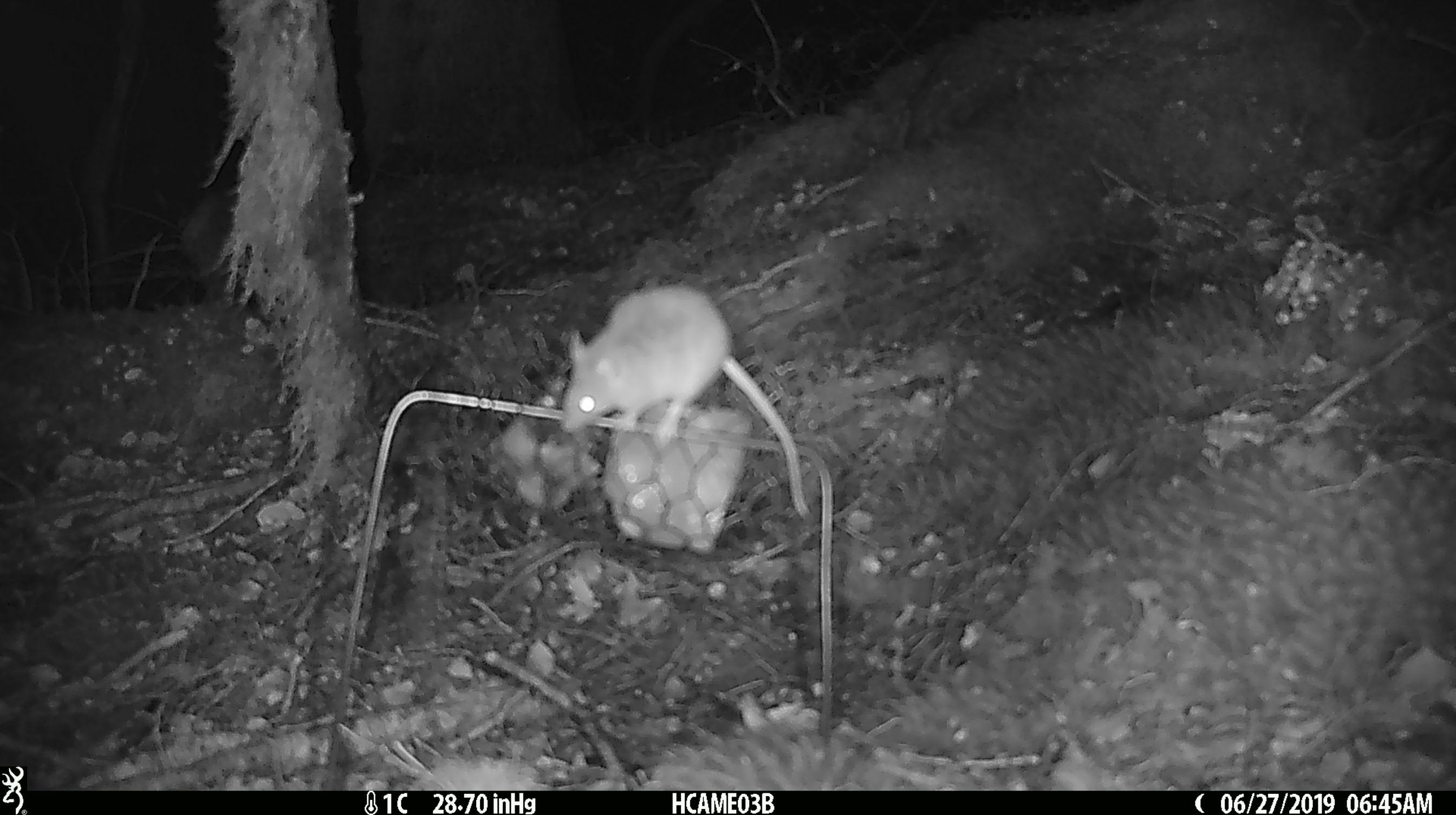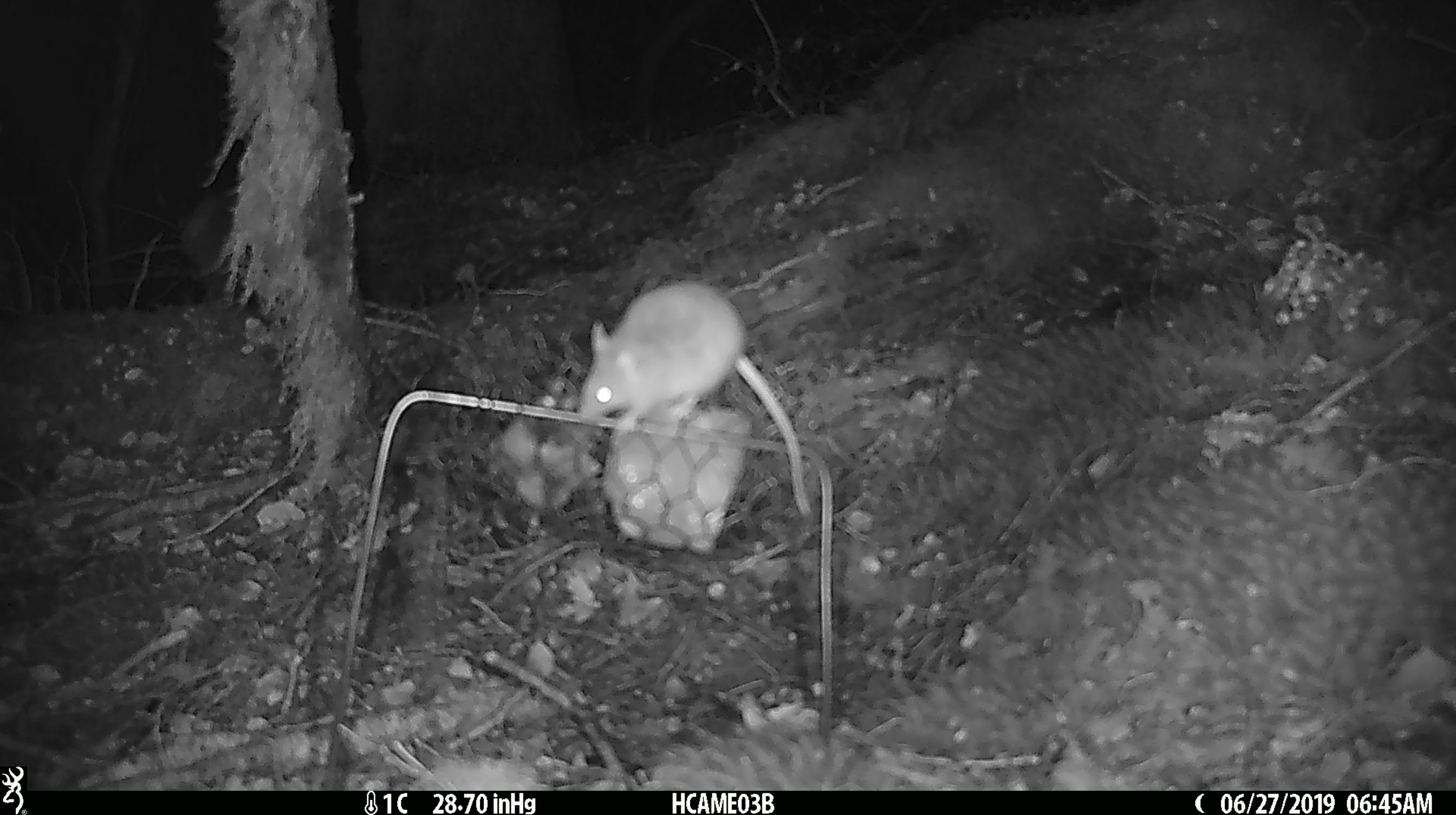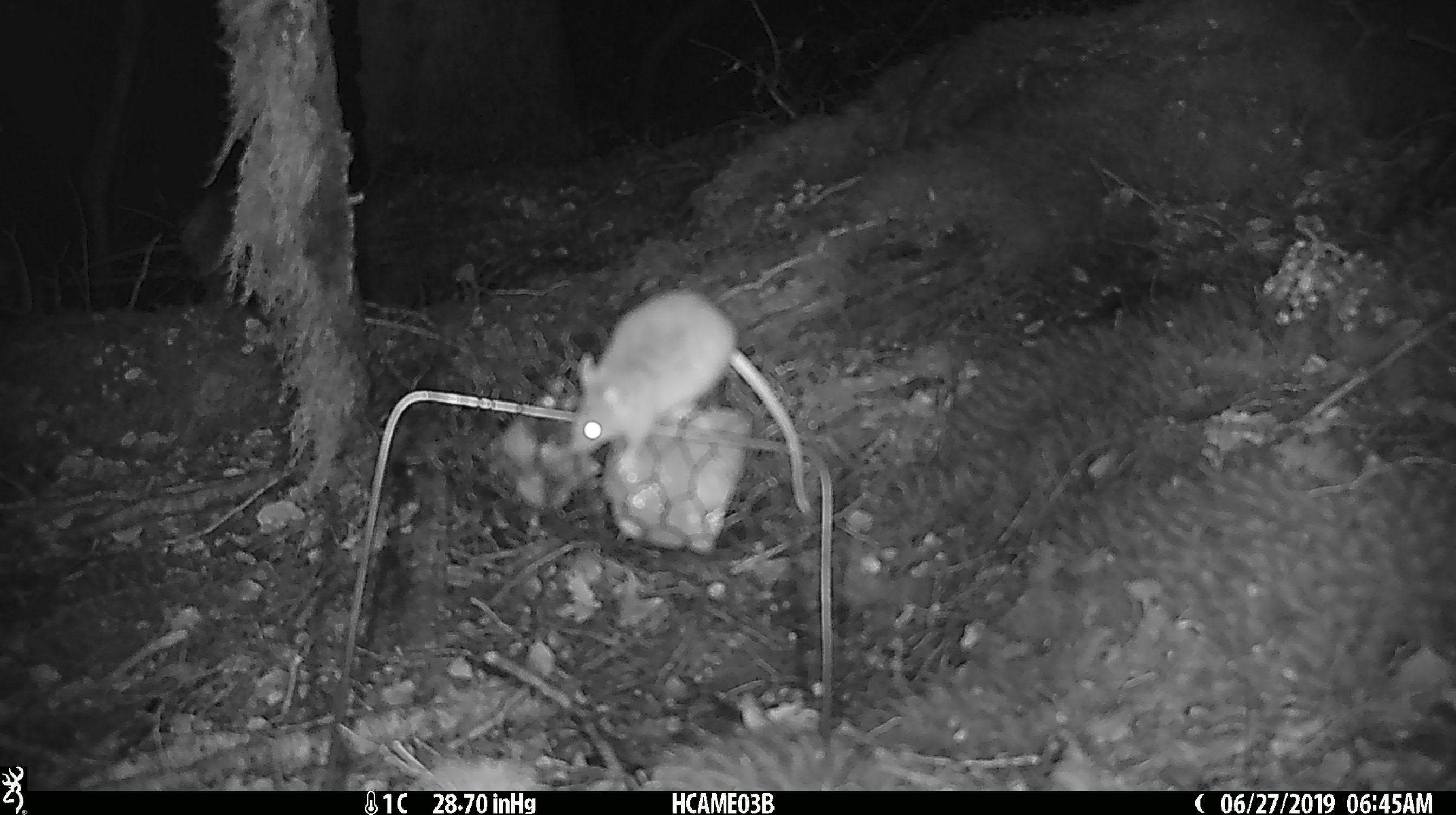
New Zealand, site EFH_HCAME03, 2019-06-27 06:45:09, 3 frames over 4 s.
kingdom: Animalia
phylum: Chordata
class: Mammalia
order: Rodentia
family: Muridae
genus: Mus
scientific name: Mus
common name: mouse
Mouse (Mus).